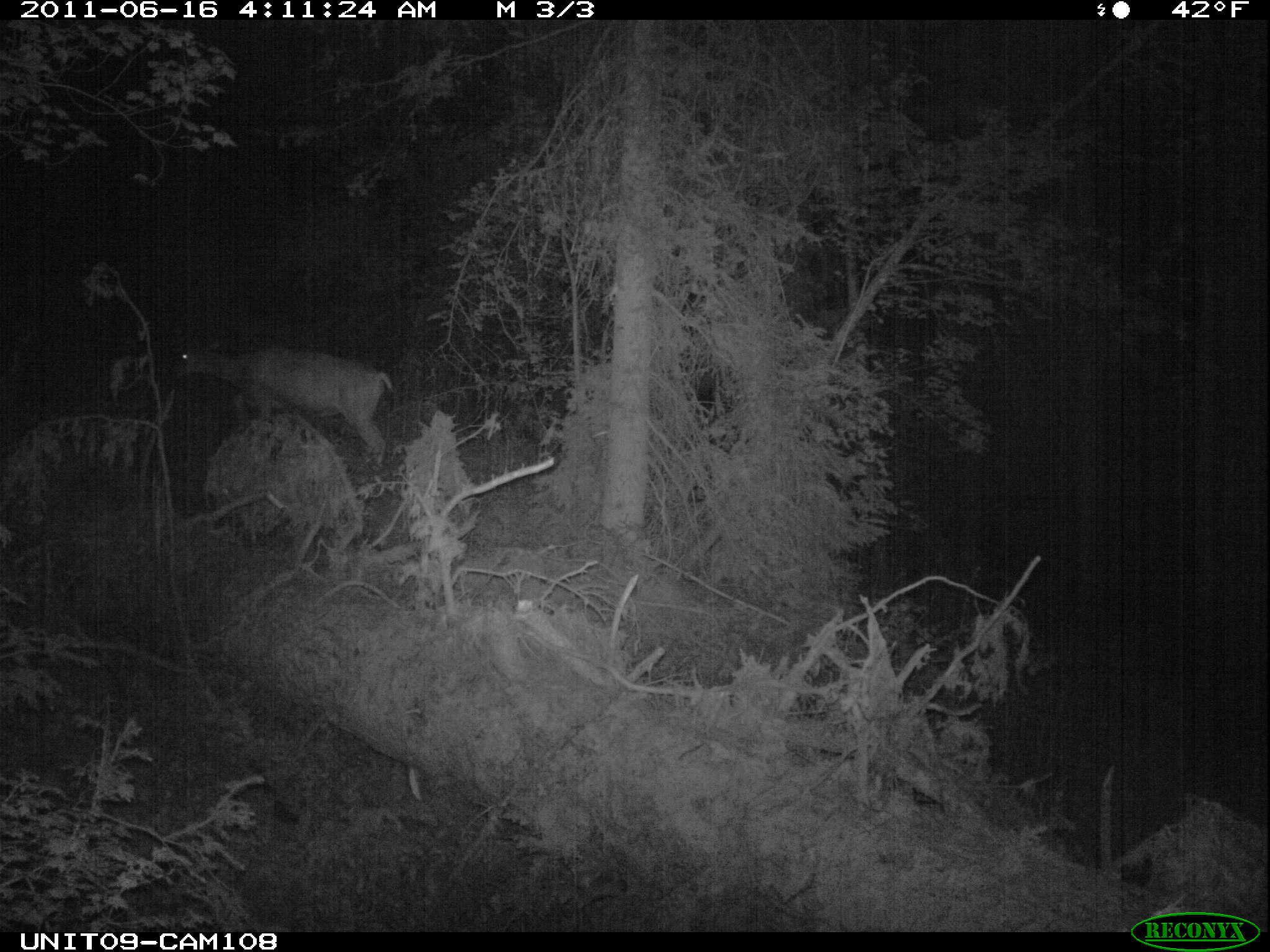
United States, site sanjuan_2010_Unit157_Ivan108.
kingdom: Animalia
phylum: Chordata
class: Mammalia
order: Artiodactyla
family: Cervidae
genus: Odocoileus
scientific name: Odocoileus hemionus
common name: mule deer